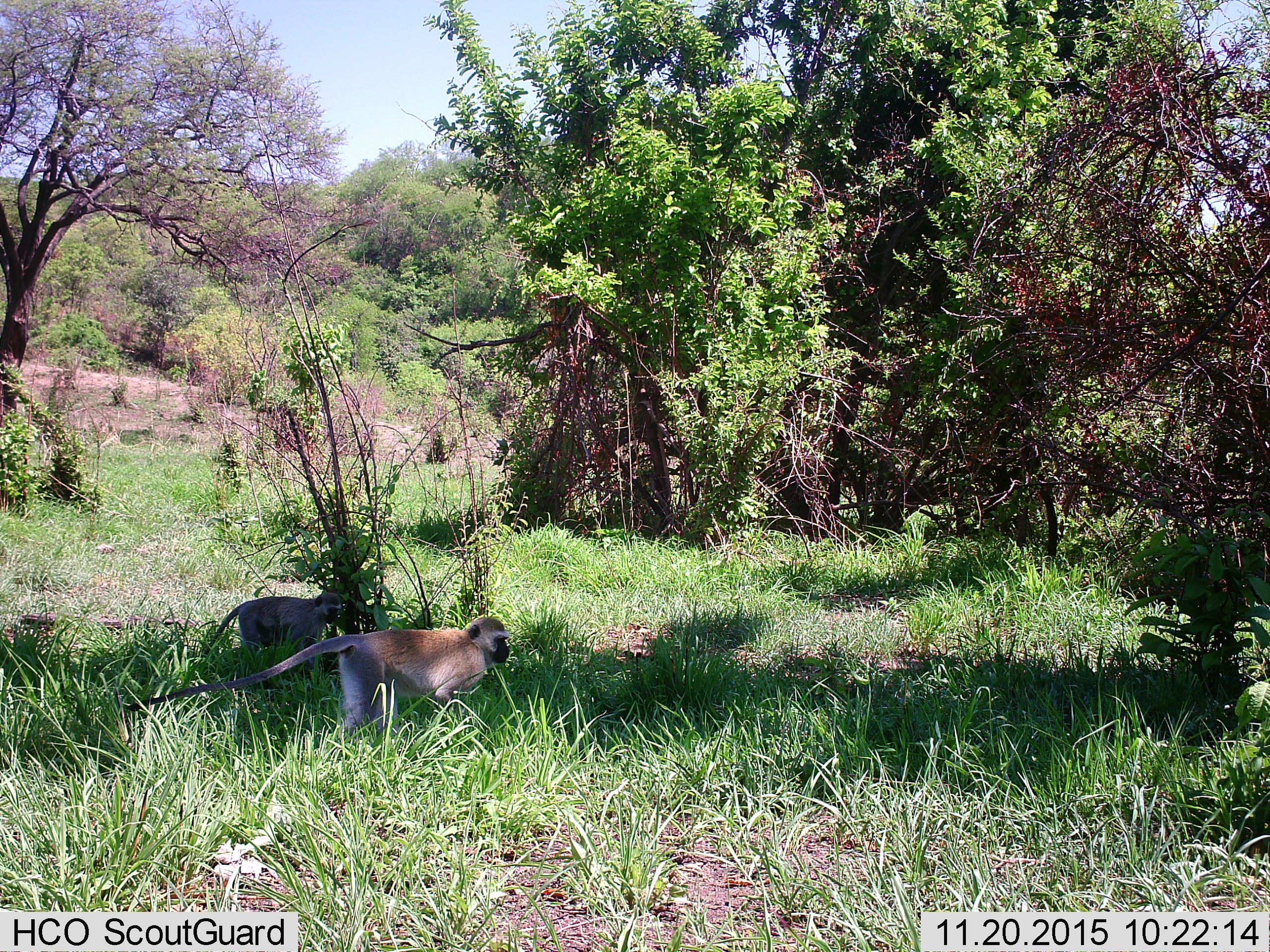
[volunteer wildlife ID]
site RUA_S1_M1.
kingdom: Animalia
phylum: Chordata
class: Mammalia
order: Primates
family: Cercopithecidae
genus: Chlorocebus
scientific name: Chlorocebus pygerythrus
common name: vervet monkey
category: monkeyvervet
Monkeyvervet (vervet monkey) (Chlorocebus pygerythrus), count 2. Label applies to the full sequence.